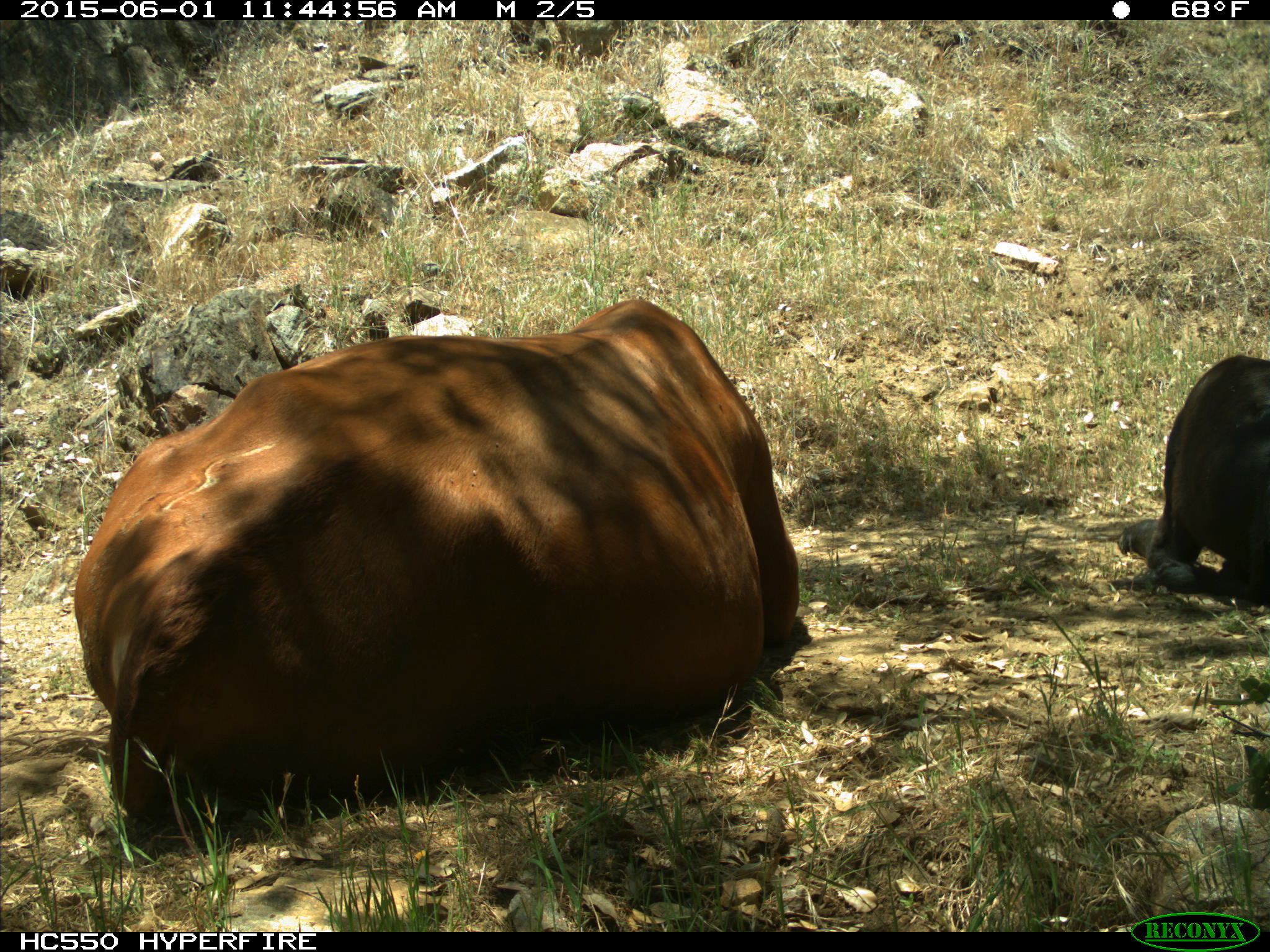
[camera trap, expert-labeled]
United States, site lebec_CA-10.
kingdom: Animalia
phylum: Chordata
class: Mammalia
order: Artiodactyla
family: Bovidae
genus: Bos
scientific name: Bos taurus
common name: domestic cow